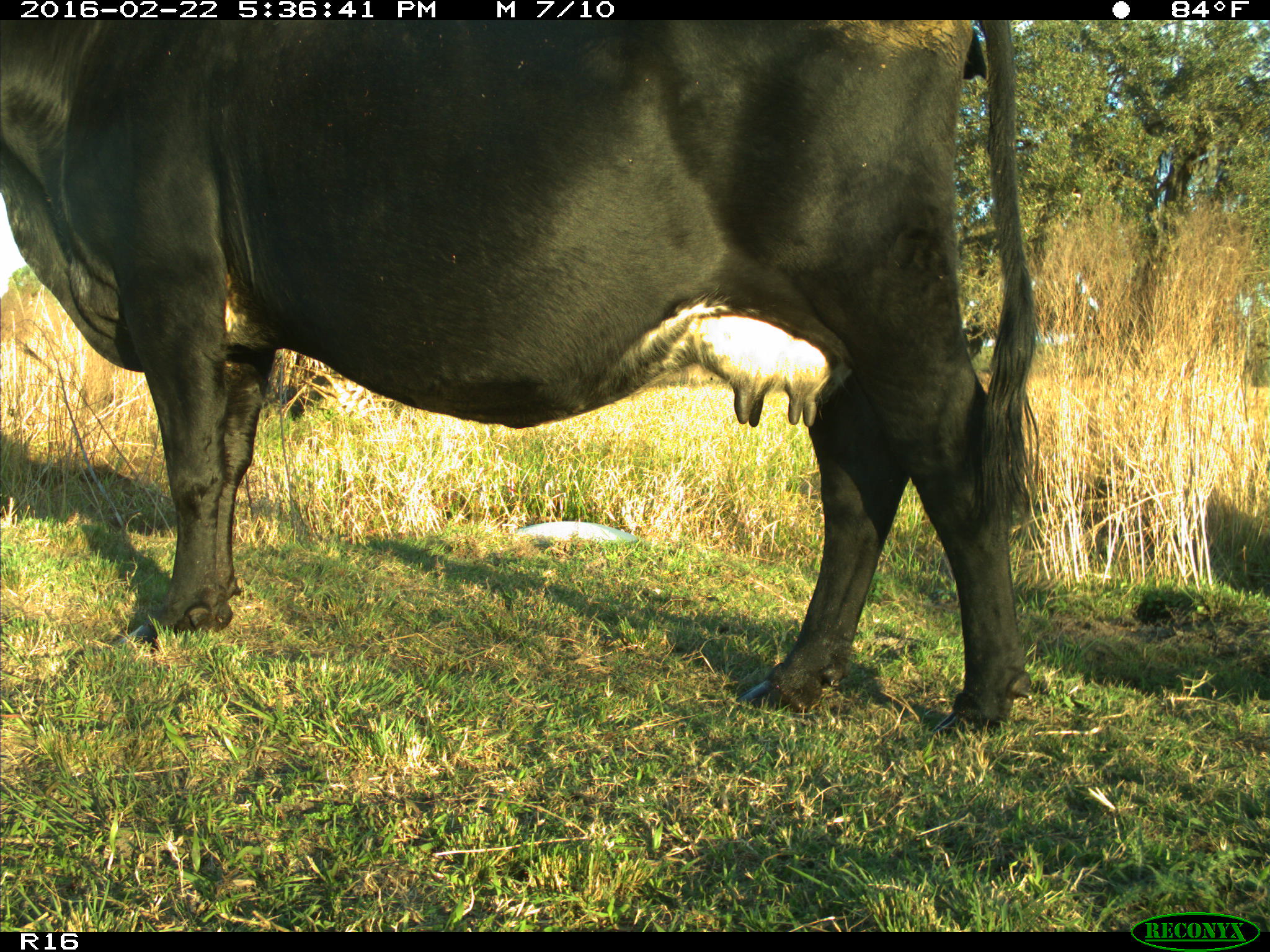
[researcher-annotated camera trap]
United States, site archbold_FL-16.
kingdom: Animalia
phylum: Chordata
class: Mammalia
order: Artiodactyla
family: Bovidae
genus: Bos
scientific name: Bos taurus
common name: domestic cow